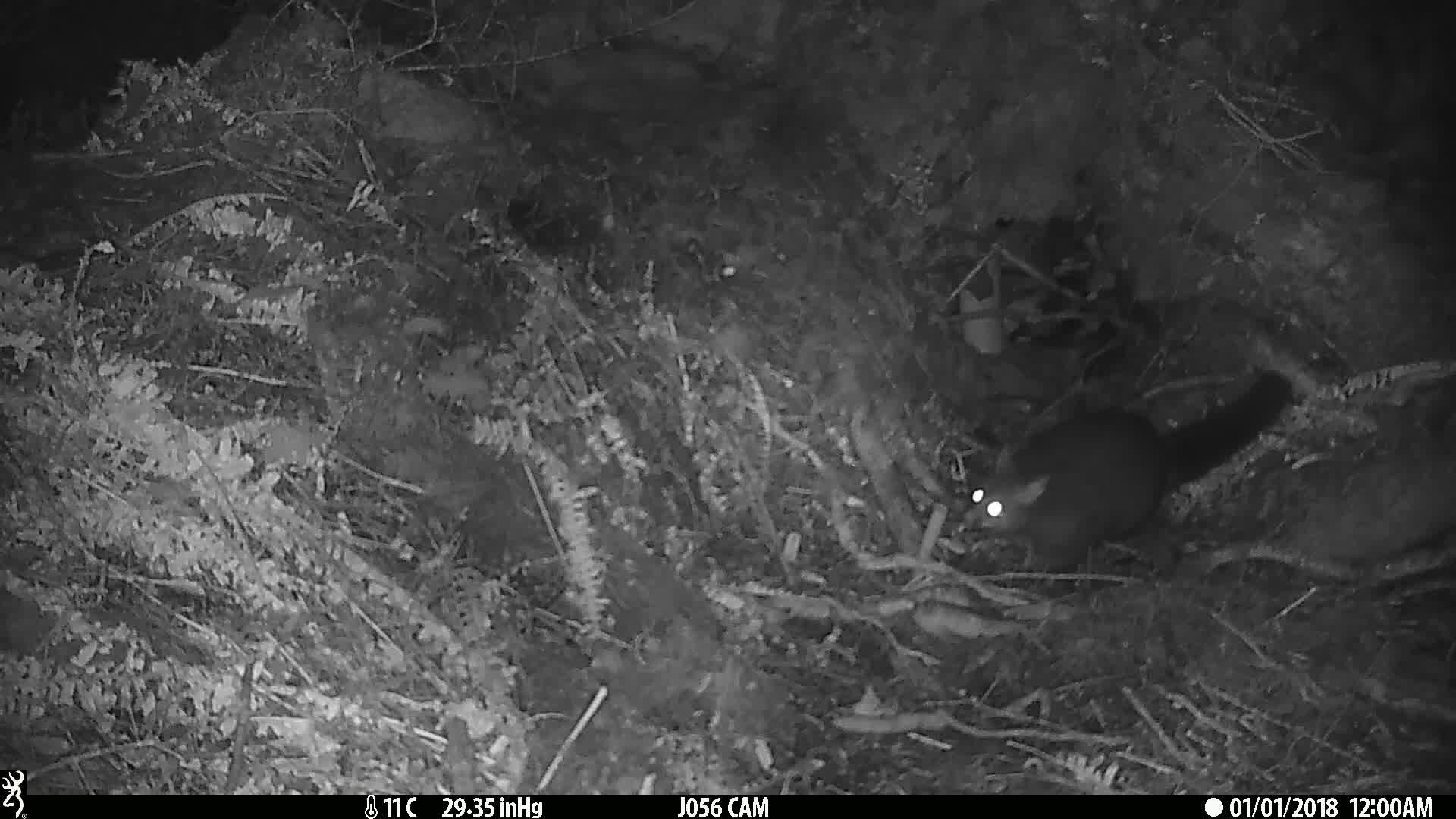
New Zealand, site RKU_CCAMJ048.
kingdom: Animalia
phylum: Chordata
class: Mammalia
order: Diprotodontia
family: Phalangeridae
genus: Trichosurus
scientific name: Trichosurus vulpecula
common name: common brushtail possum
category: possum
Possum (common brushtail possum) (Trichosurus vulpecula).